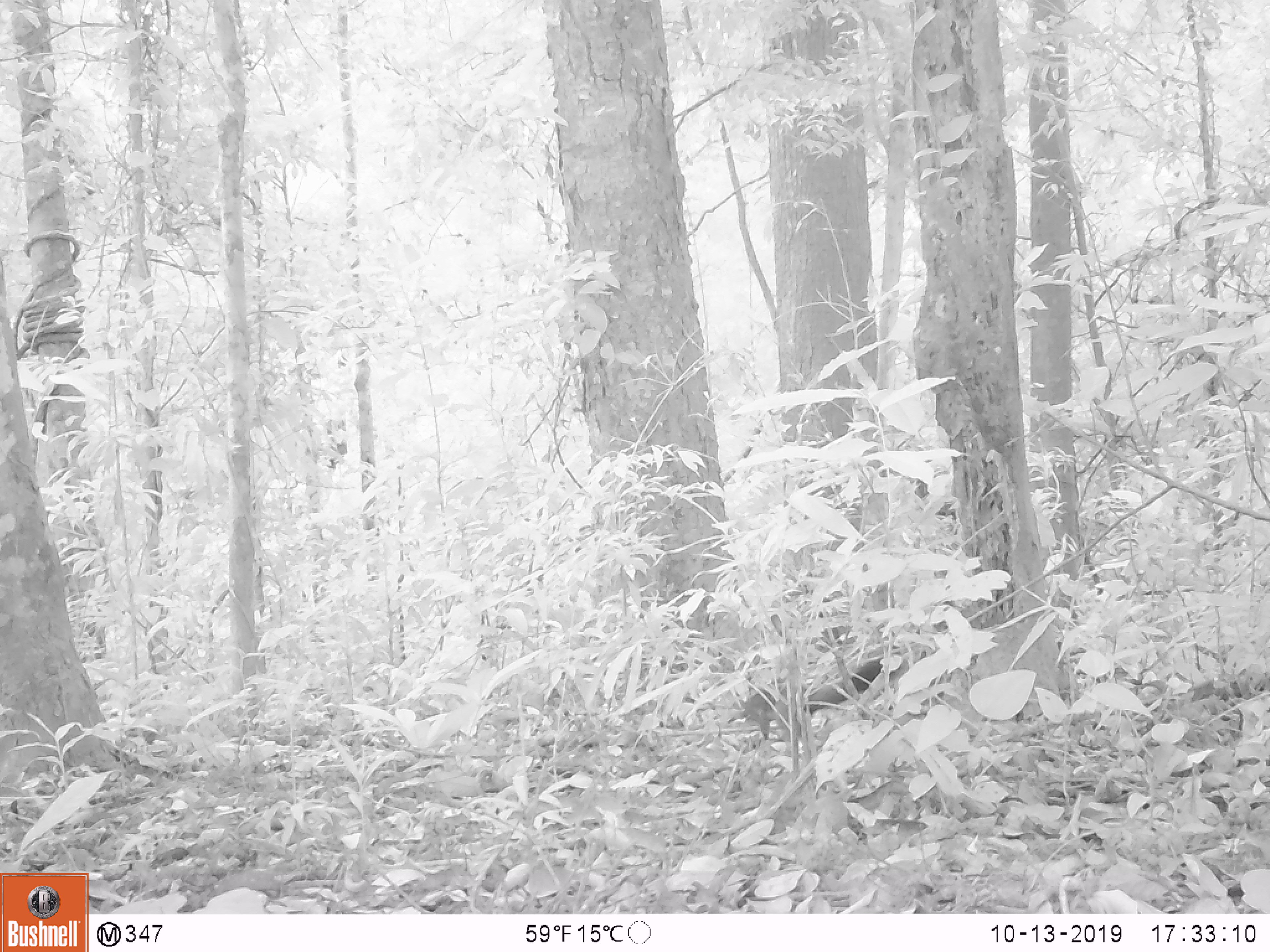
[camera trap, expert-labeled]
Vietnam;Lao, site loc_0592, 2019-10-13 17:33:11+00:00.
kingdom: Animalia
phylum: Chordata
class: Mammalia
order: Rodentia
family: Sciuridae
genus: Callosciurus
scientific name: Callosciurus erythraeus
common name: pallas's squirrel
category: pallass squirrel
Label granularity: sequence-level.